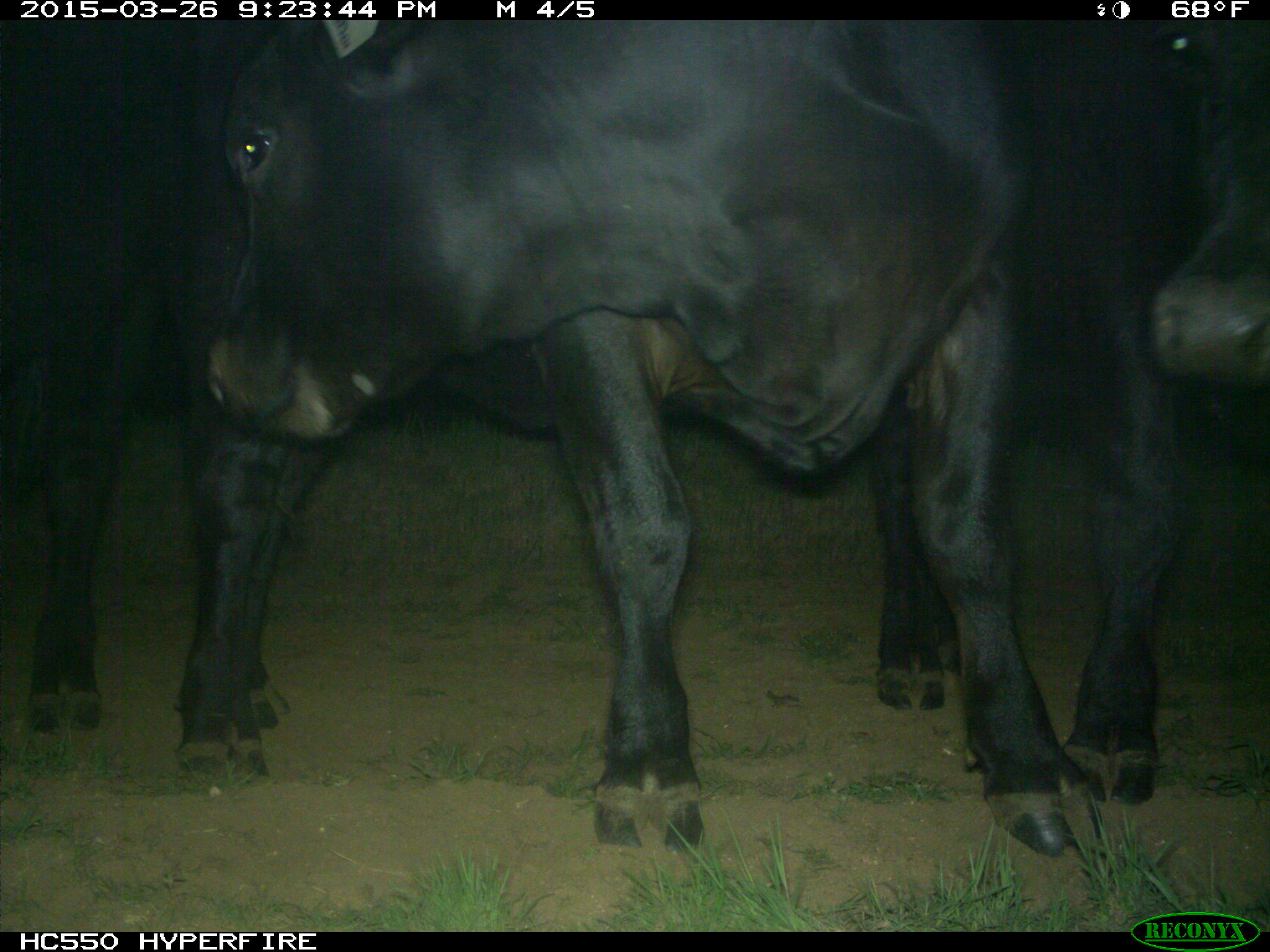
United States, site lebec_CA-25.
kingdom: Animalia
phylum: Chordata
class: Mammalia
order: Artiodactyla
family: Bovidae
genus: Bos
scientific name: Bos taurus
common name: domestic cow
Bos taurus (domestic cow).